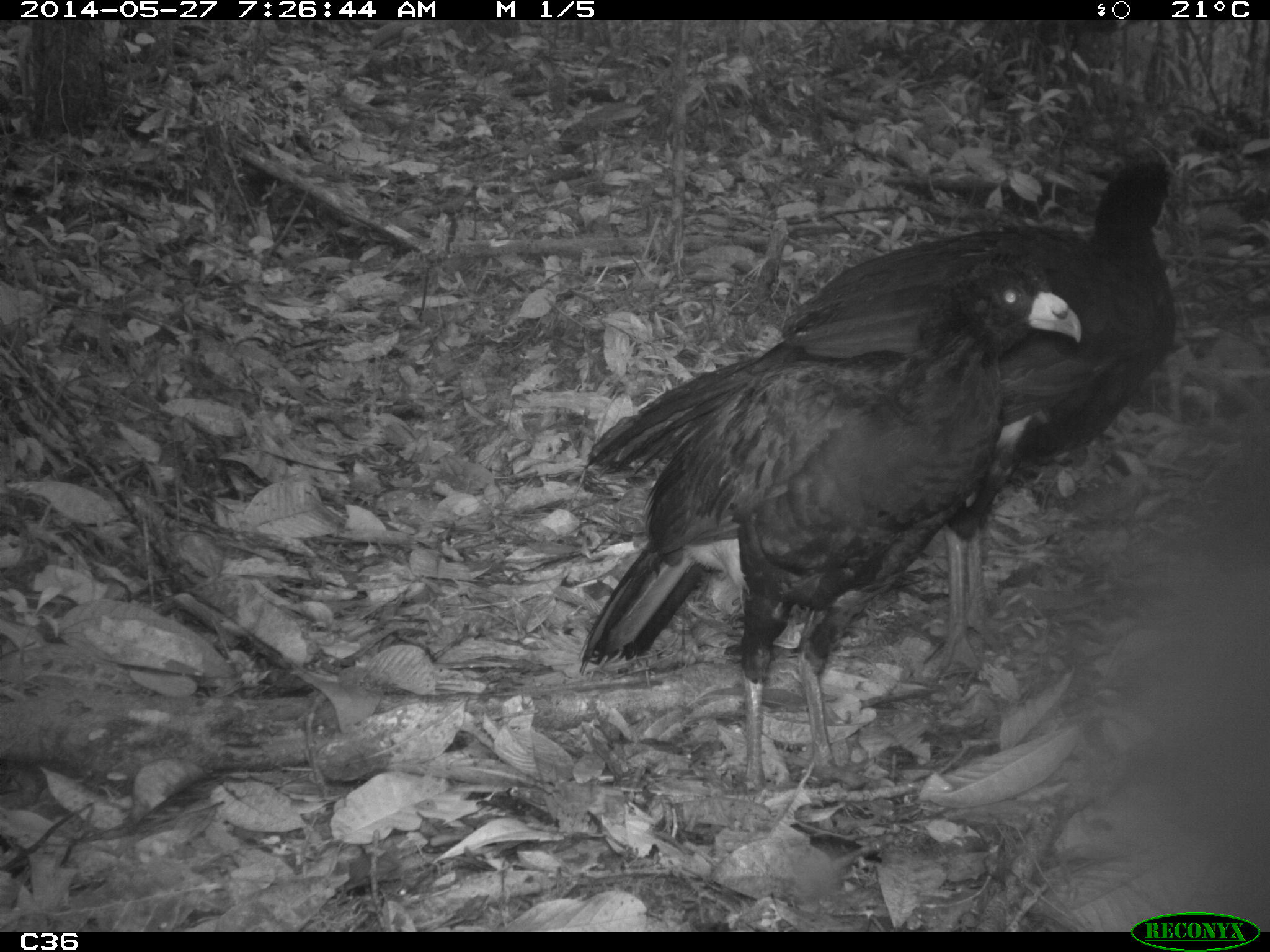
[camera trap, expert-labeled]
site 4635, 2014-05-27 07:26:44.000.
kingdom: Animalia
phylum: Chordata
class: Aves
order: Galliformes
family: Cracidae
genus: Crax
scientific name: Crax alector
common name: black curassow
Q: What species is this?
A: Crax alector (black curassow).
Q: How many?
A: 2.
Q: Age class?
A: Adult.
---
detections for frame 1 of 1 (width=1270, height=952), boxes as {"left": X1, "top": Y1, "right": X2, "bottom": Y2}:
crax alector: {"left": 579, "top": 156, "right": 1181, "bottom": 682}; {"left": 576, "top": 245, "right": 1082, "bottom": 795}